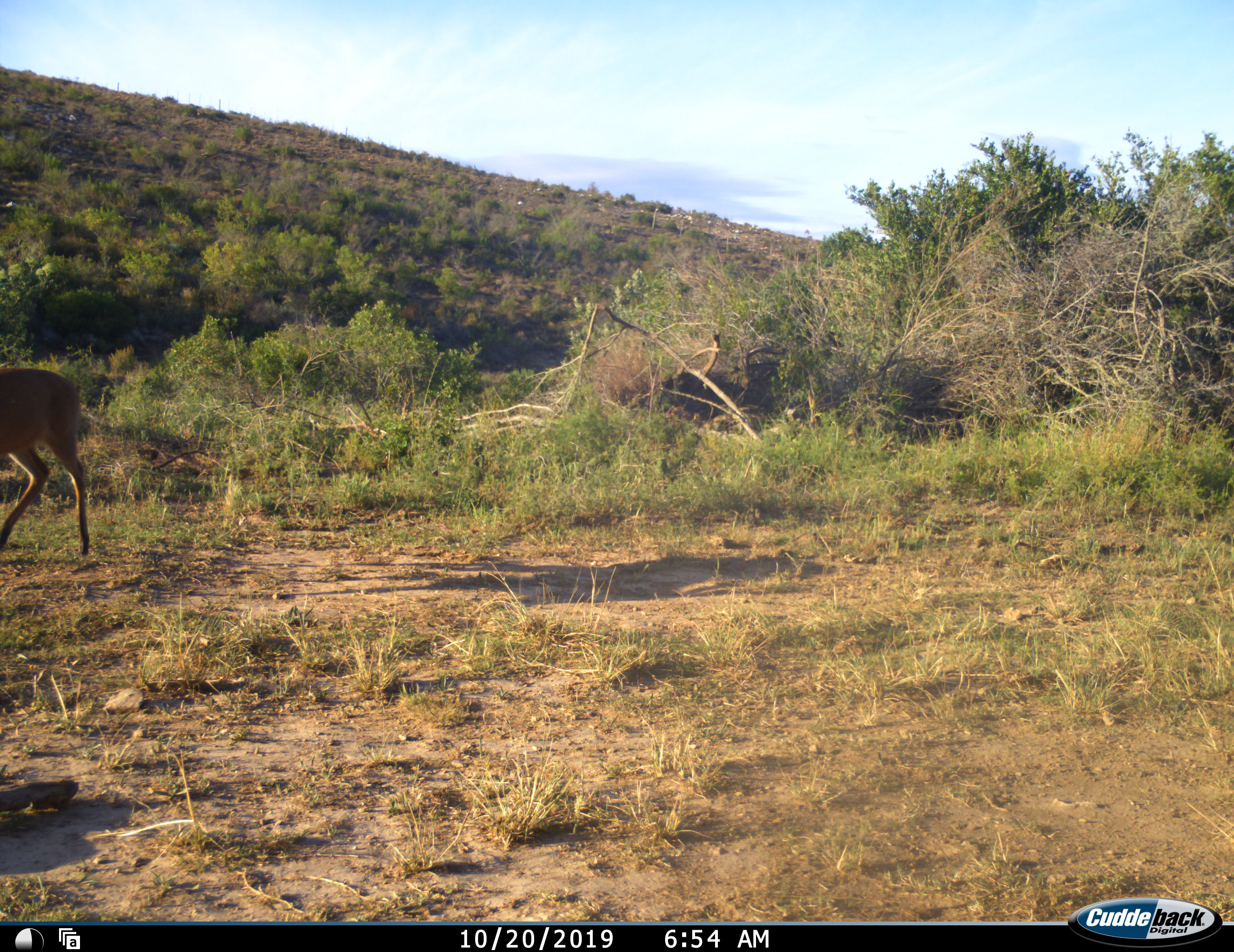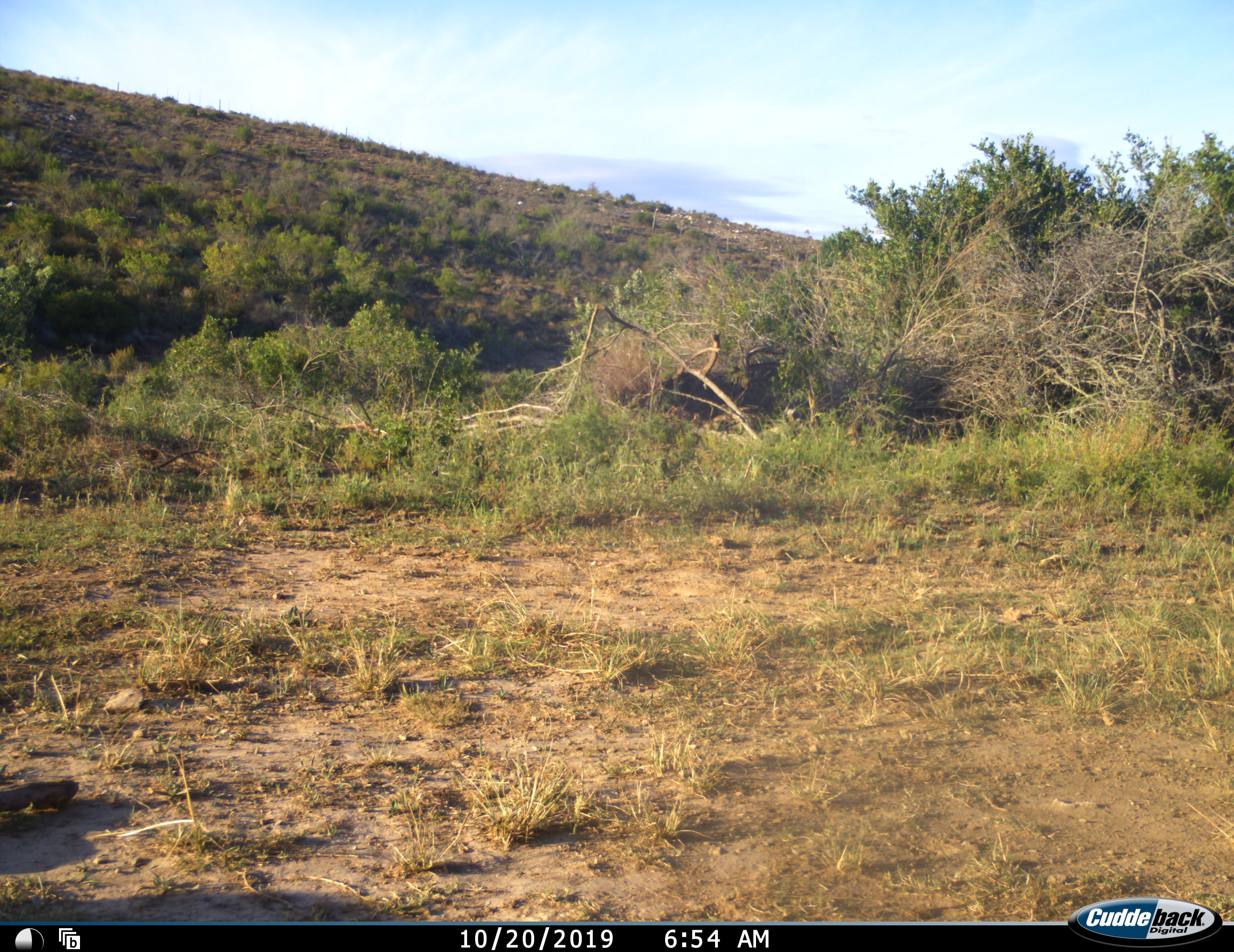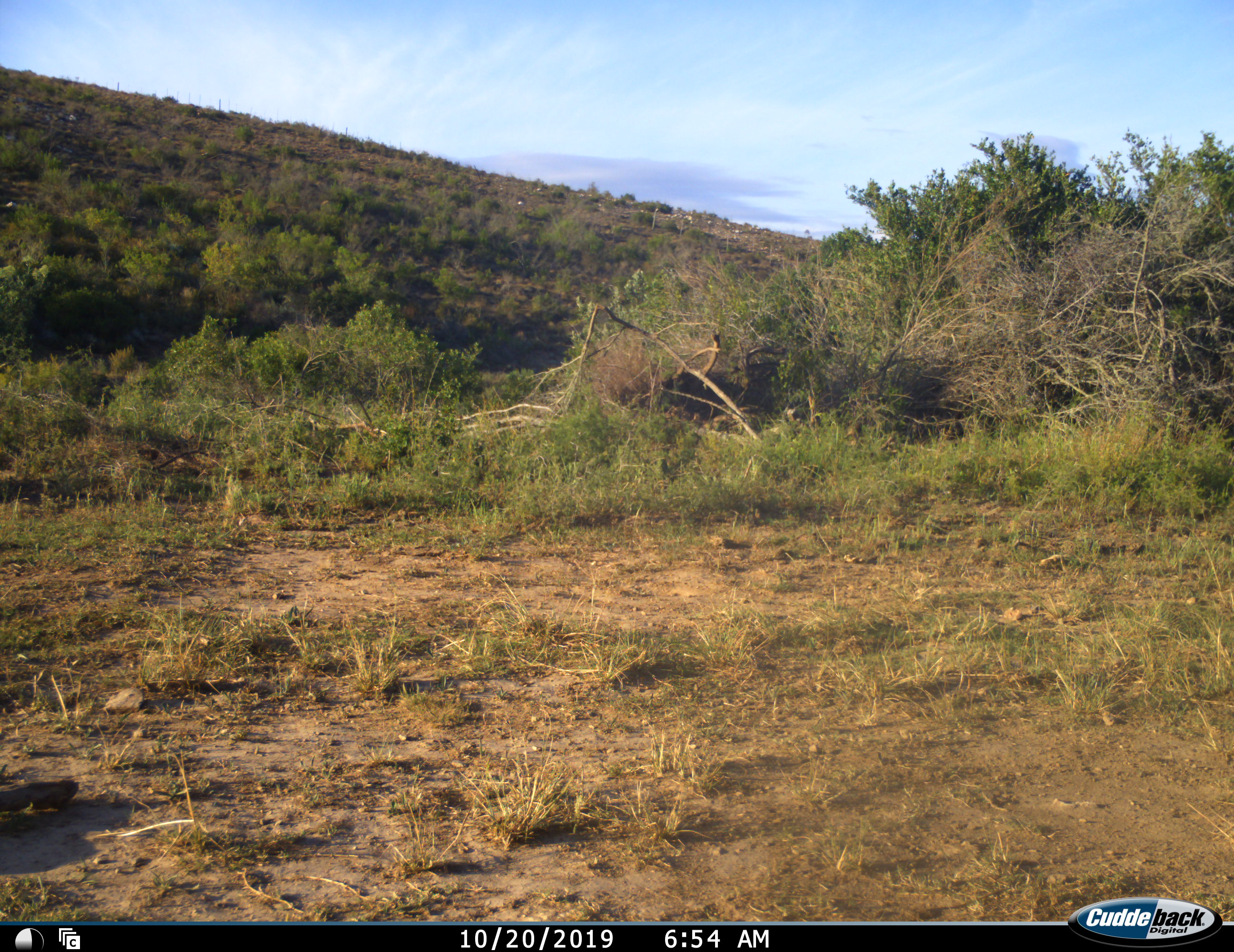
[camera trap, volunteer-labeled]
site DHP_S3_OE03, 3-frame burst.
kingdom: Animalia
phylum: Chordata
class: Mammalia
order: Artiodactyla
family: Bovidae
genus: Sylvicapra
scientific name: Sylvicapra grimmia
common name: common duiker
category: duikercommongrey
Duikercommongrey (common duiker) (Sylvicapra grimmia), count 1. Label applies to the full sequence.